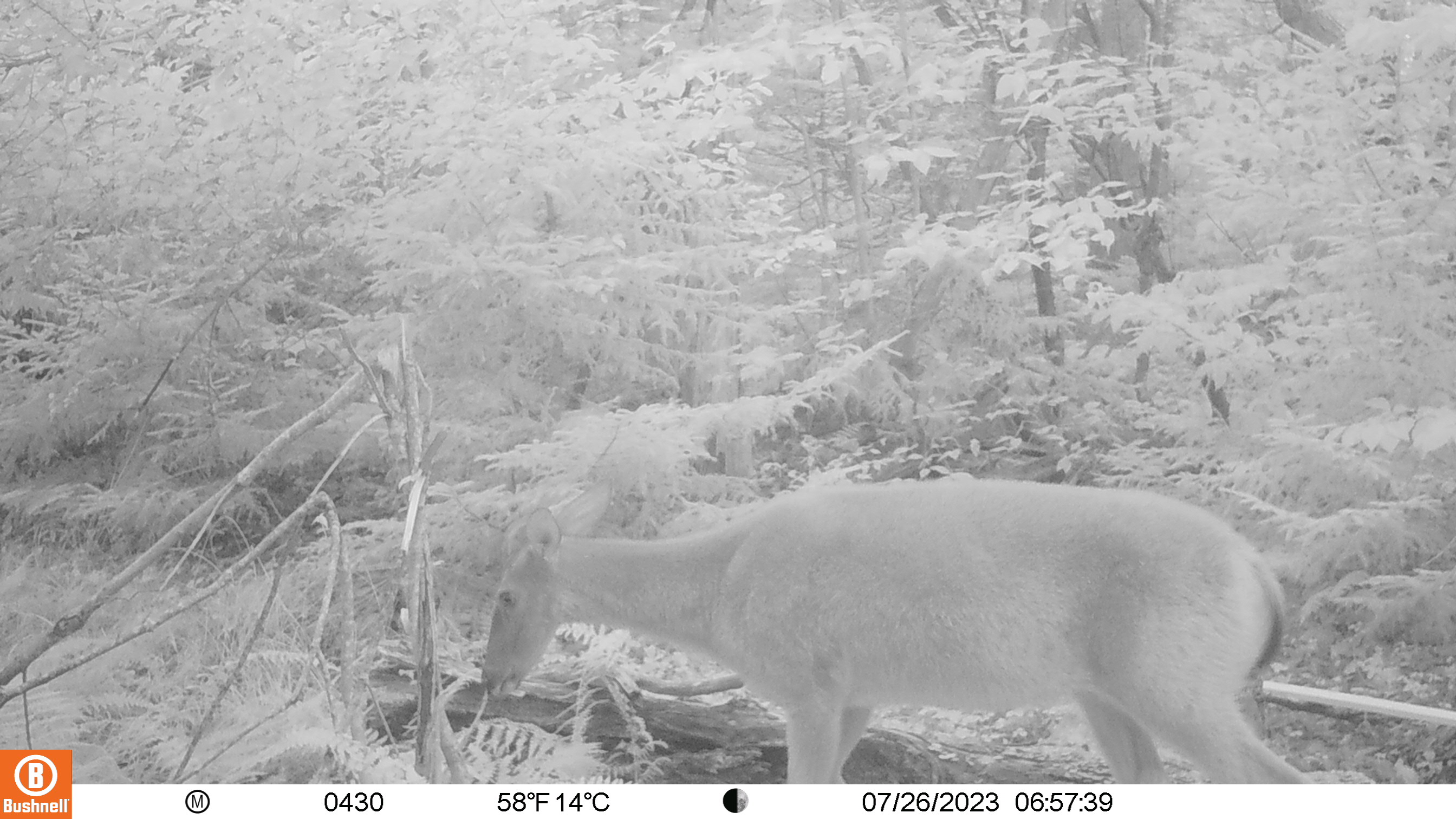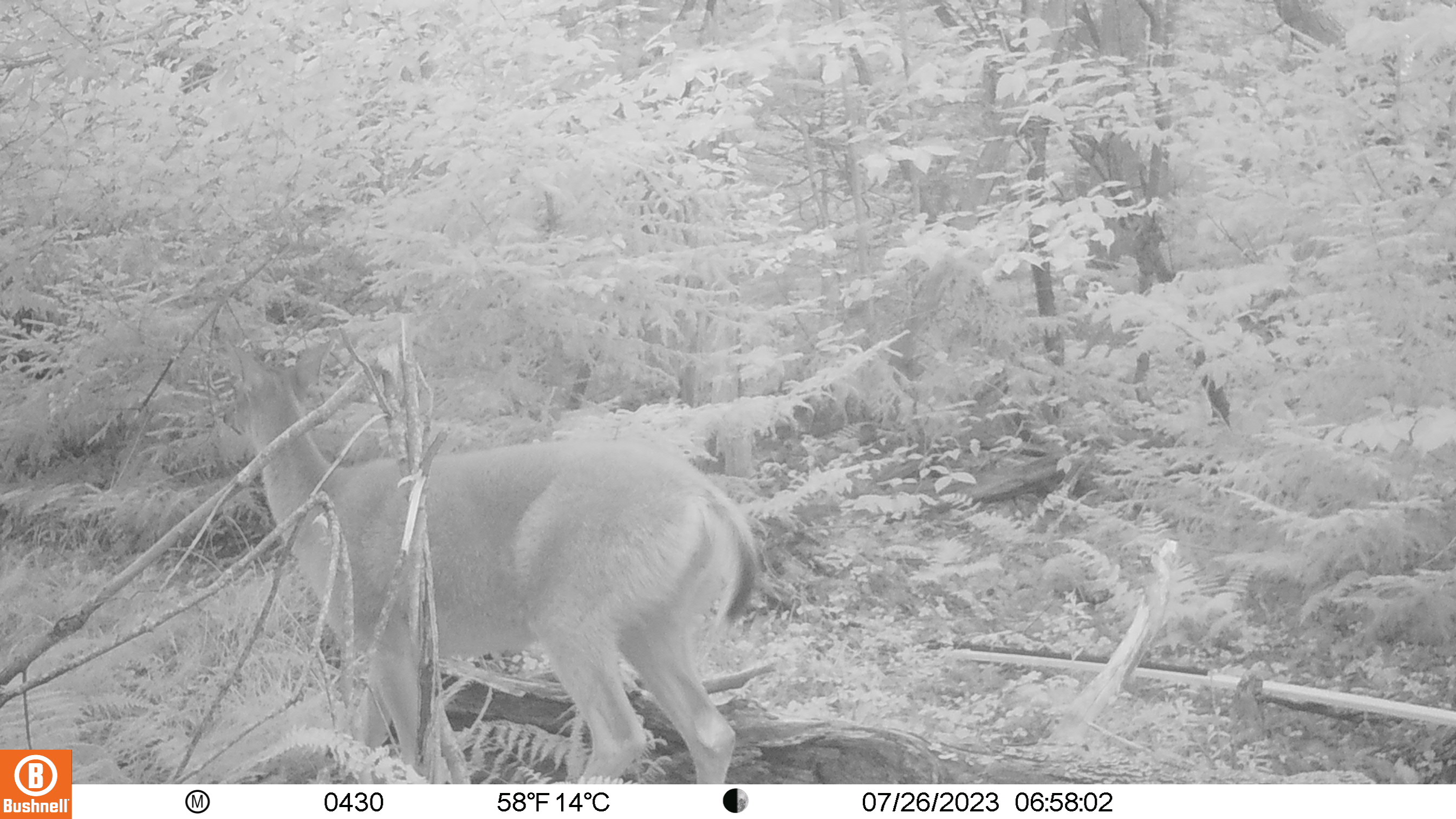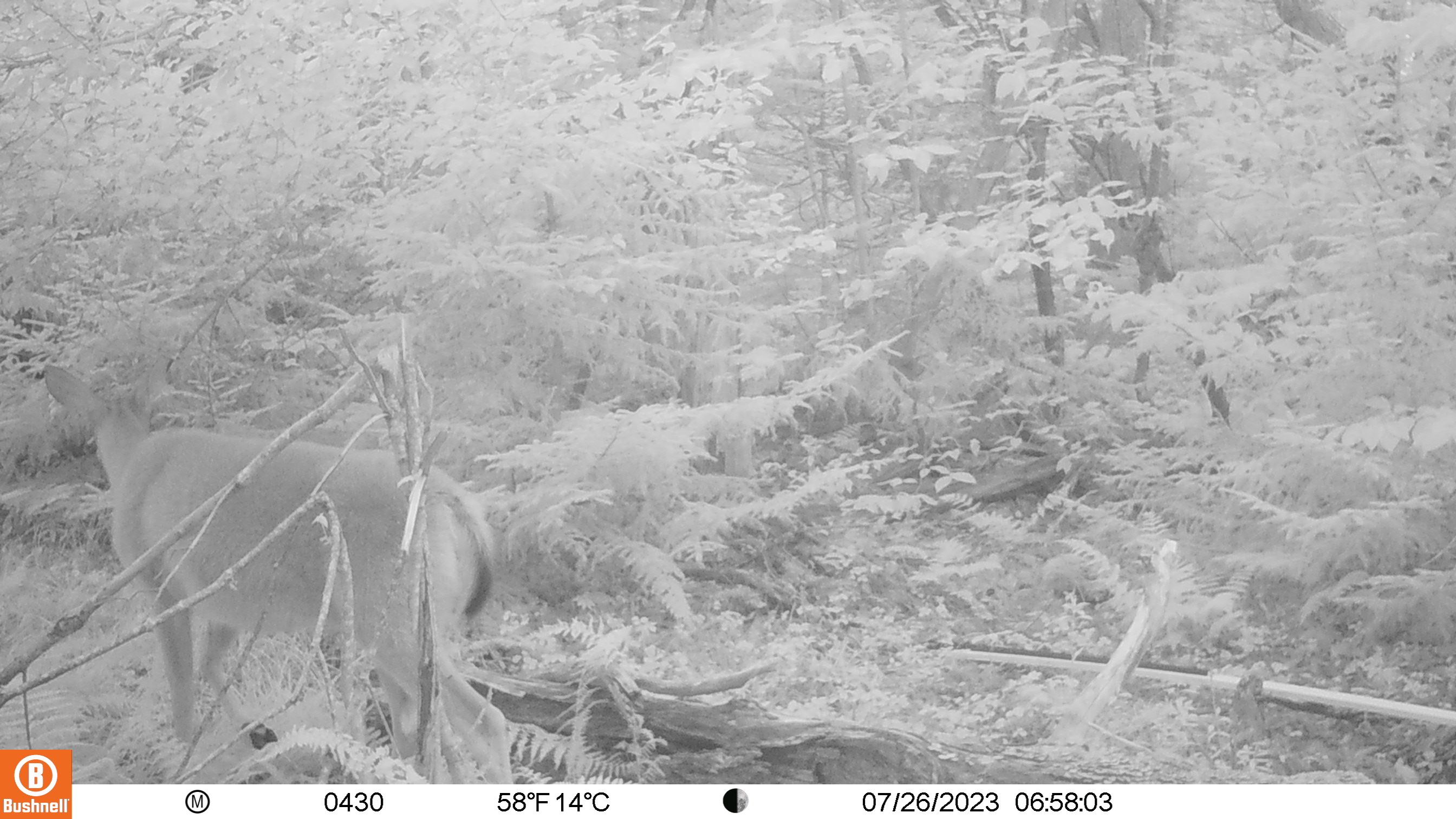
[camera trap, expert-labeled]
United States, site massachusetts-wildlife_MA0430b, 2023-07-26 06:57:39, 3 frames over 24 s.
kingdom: Animalia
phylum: Chordata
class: Mammalia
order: Artiodactyla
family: Cervidae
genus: Odocoileus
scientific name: Odocoileus virginianus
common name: white-tailed deer